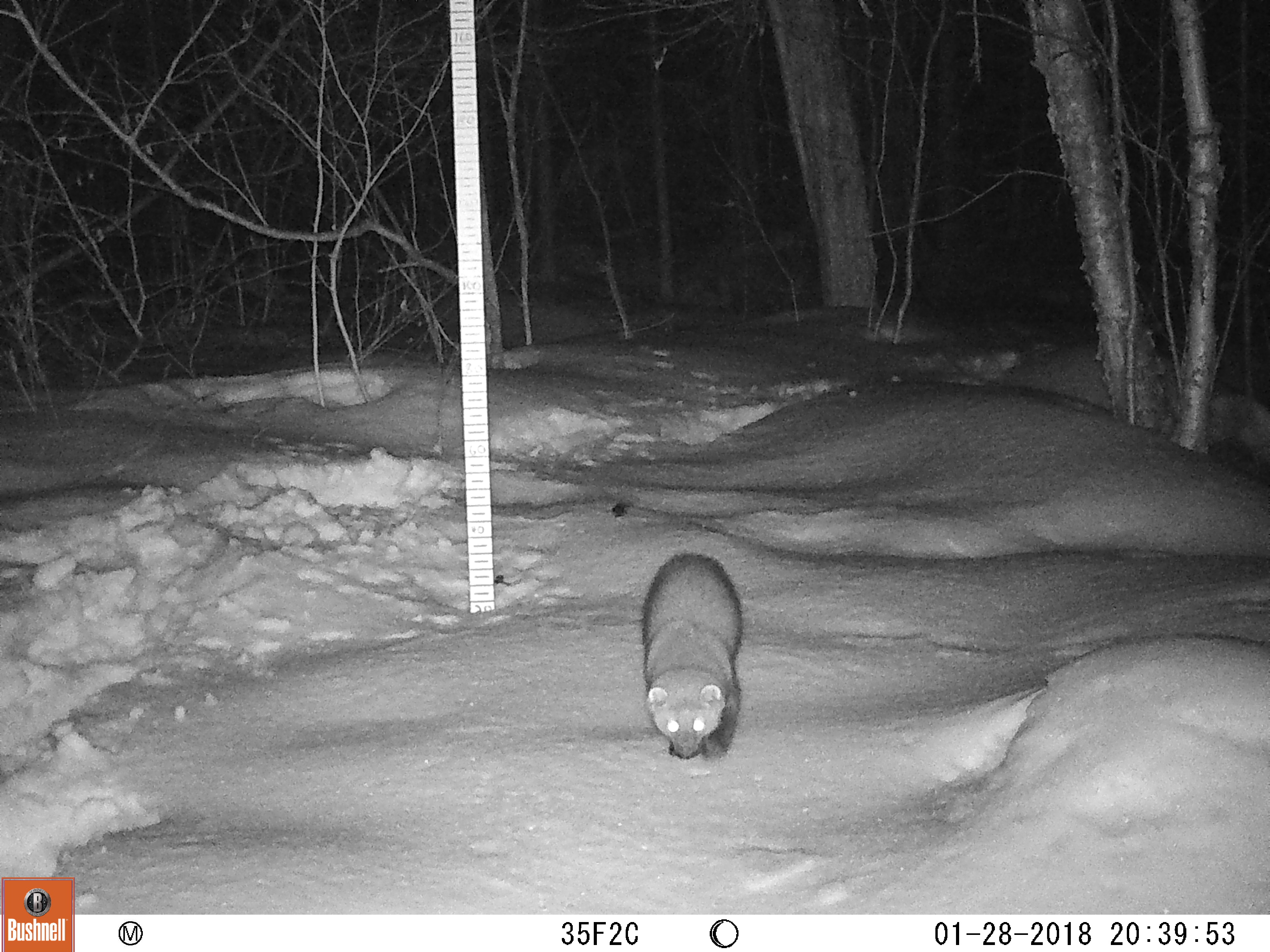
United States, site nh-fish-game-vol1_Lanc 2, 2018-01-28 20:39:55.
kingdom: Animalia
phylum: Chordata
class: Mammalia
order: Carnivora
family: Mustelidae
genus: Pekania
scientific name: Pekania pennanti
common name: fisher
Fisher (Pekania pennanti).